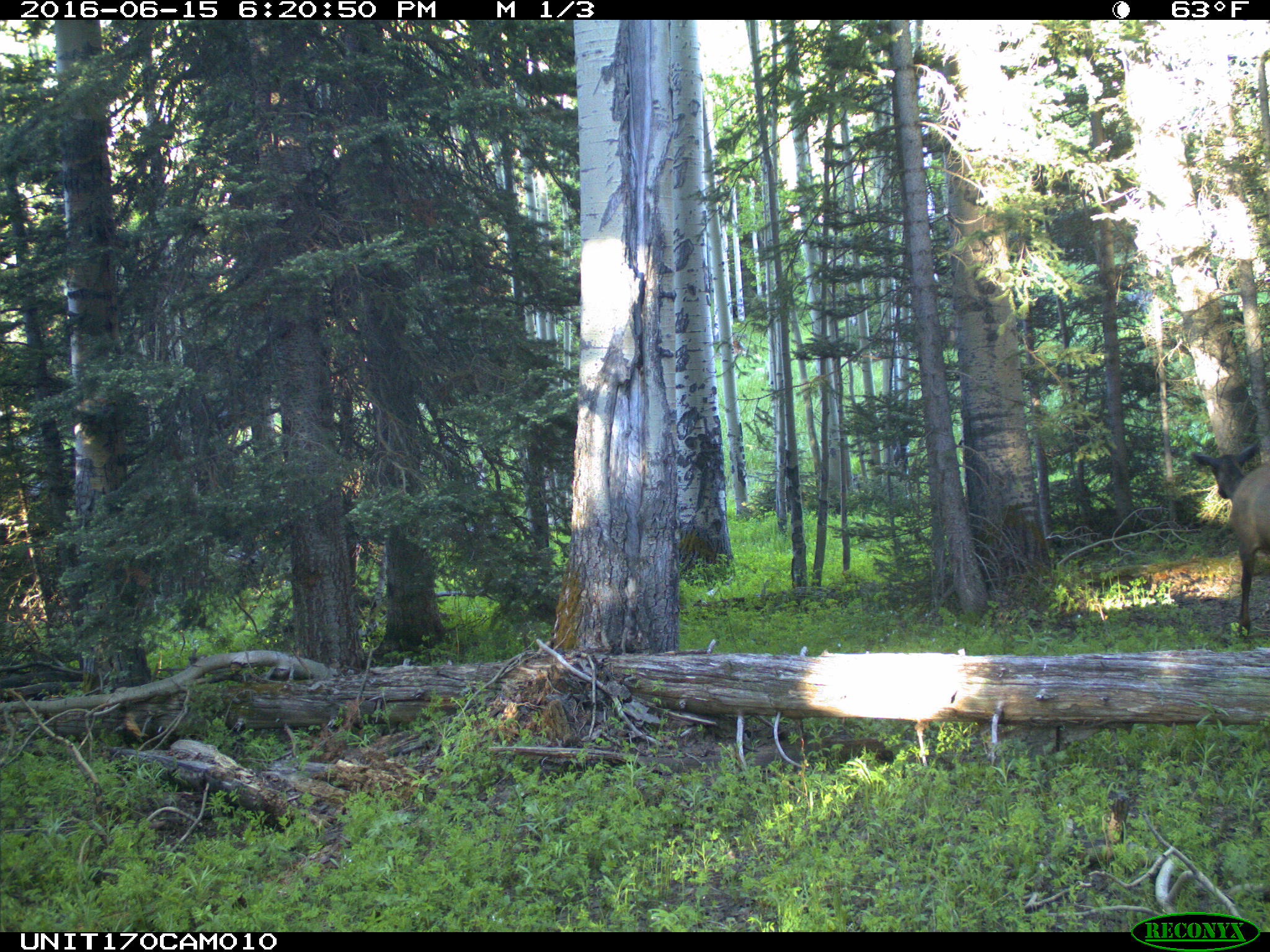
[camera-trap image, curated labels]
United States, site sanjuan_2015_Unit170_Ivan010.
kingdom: Animalia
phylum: Chordata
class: Mammalia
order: Artiodactyla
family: Cervidae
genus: Cervus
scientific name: Cervus elaphus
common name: red deer